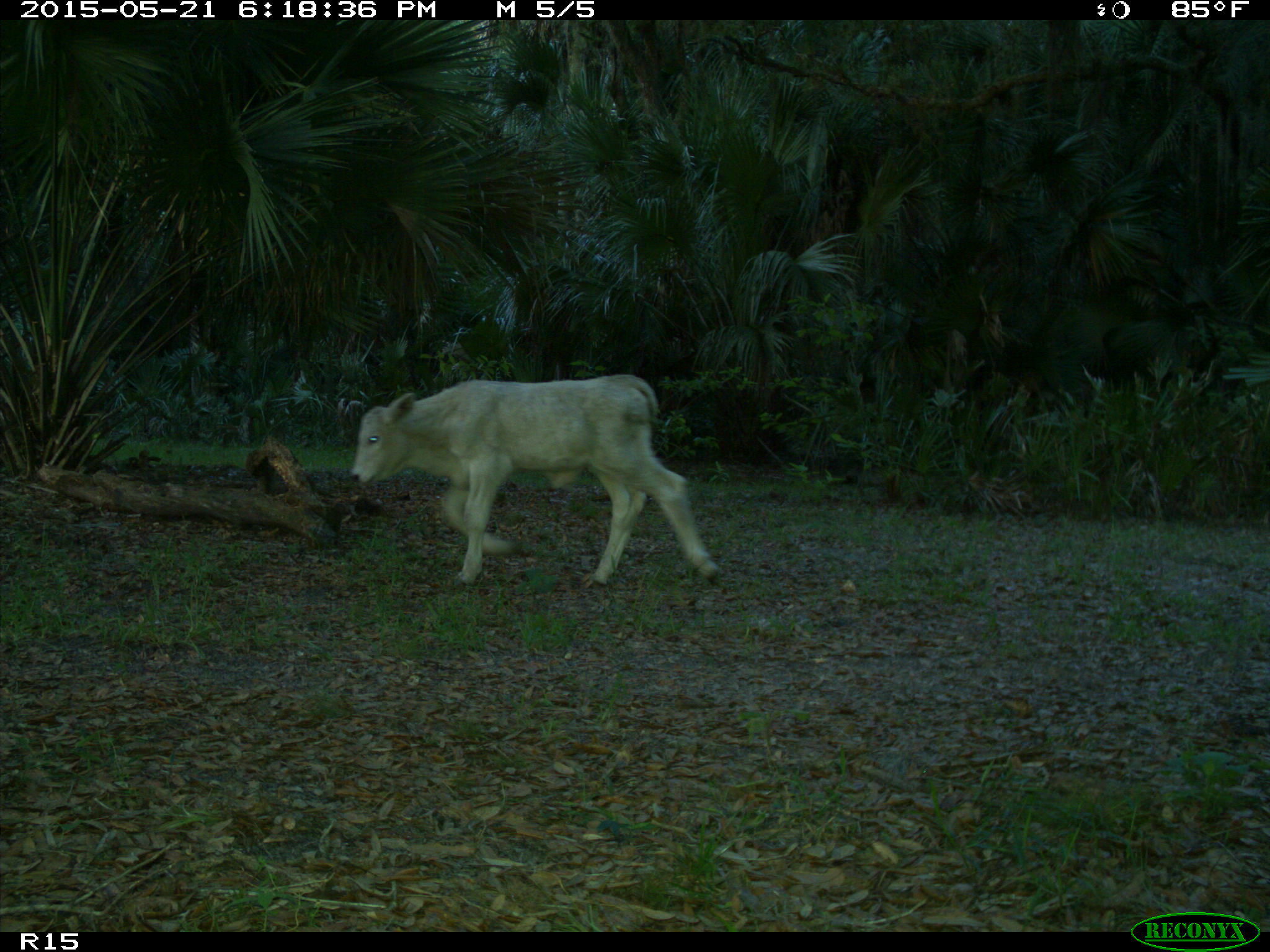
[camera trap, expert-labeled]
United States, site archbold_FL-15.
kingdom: Animalia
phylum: Chordata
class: Mammalia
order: Artiodactyla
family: Bovidae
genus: Bos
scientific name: Bos taurus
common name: domestic cow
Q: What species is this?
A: Bos taurus (domestic cow).